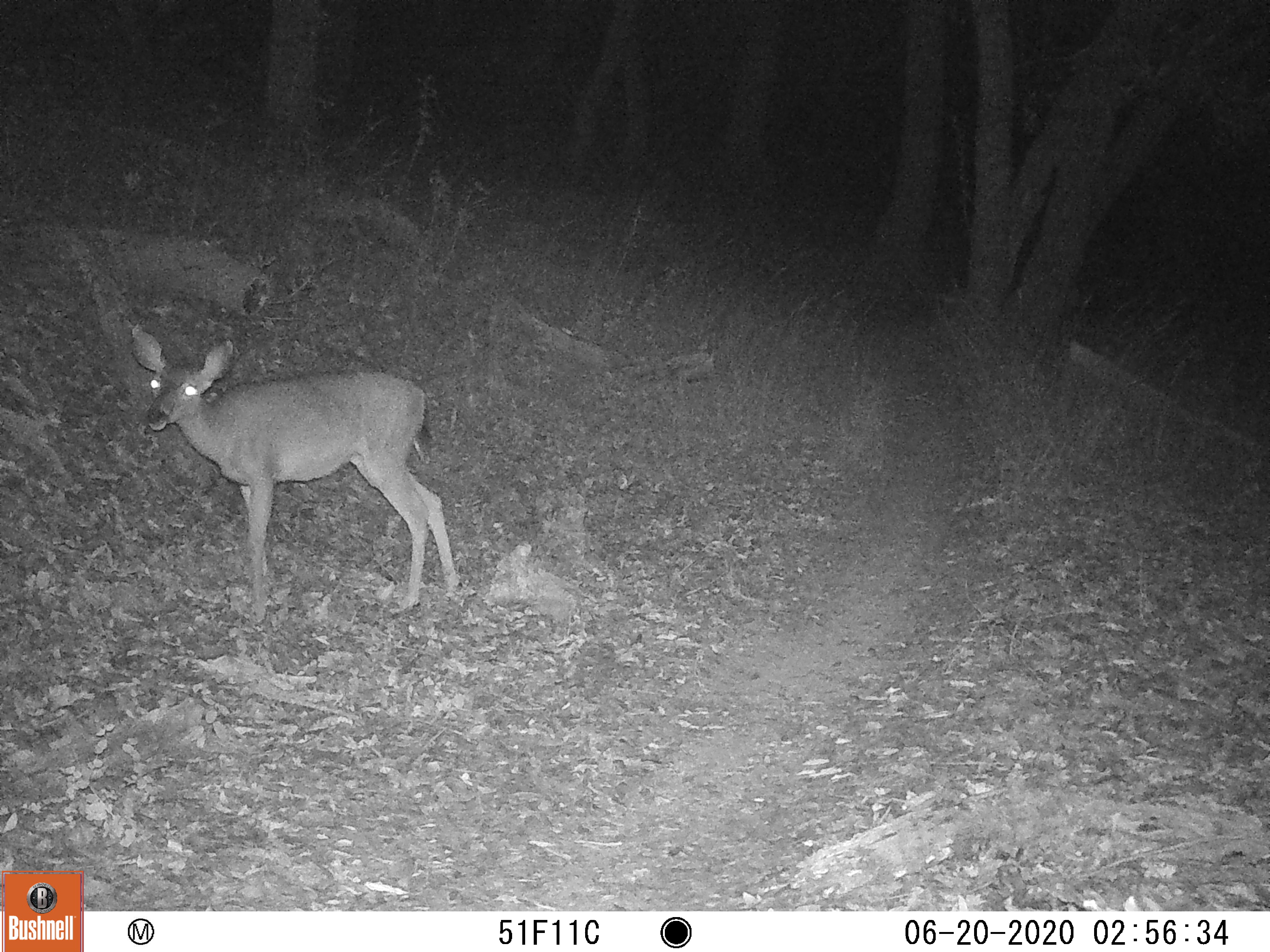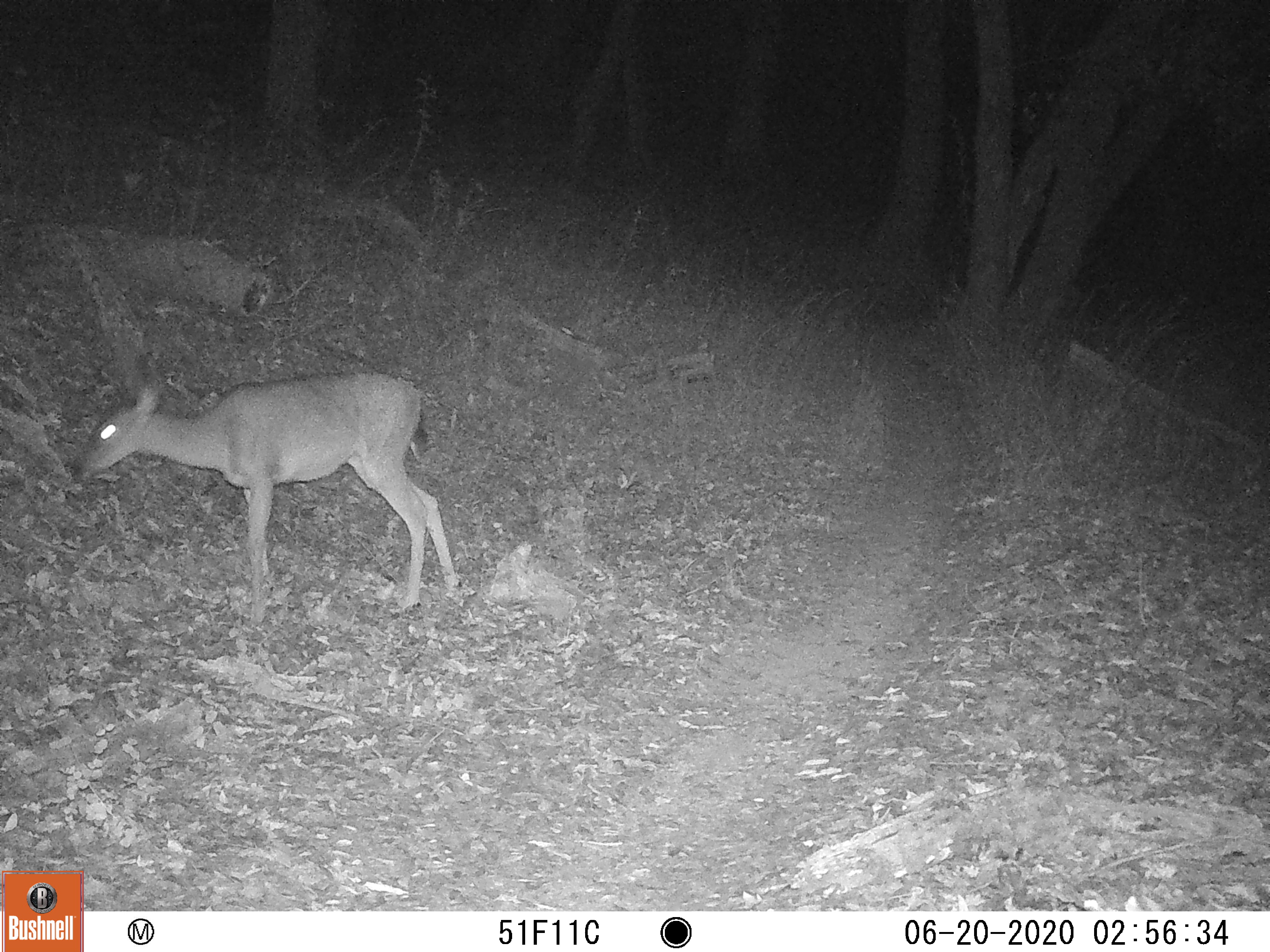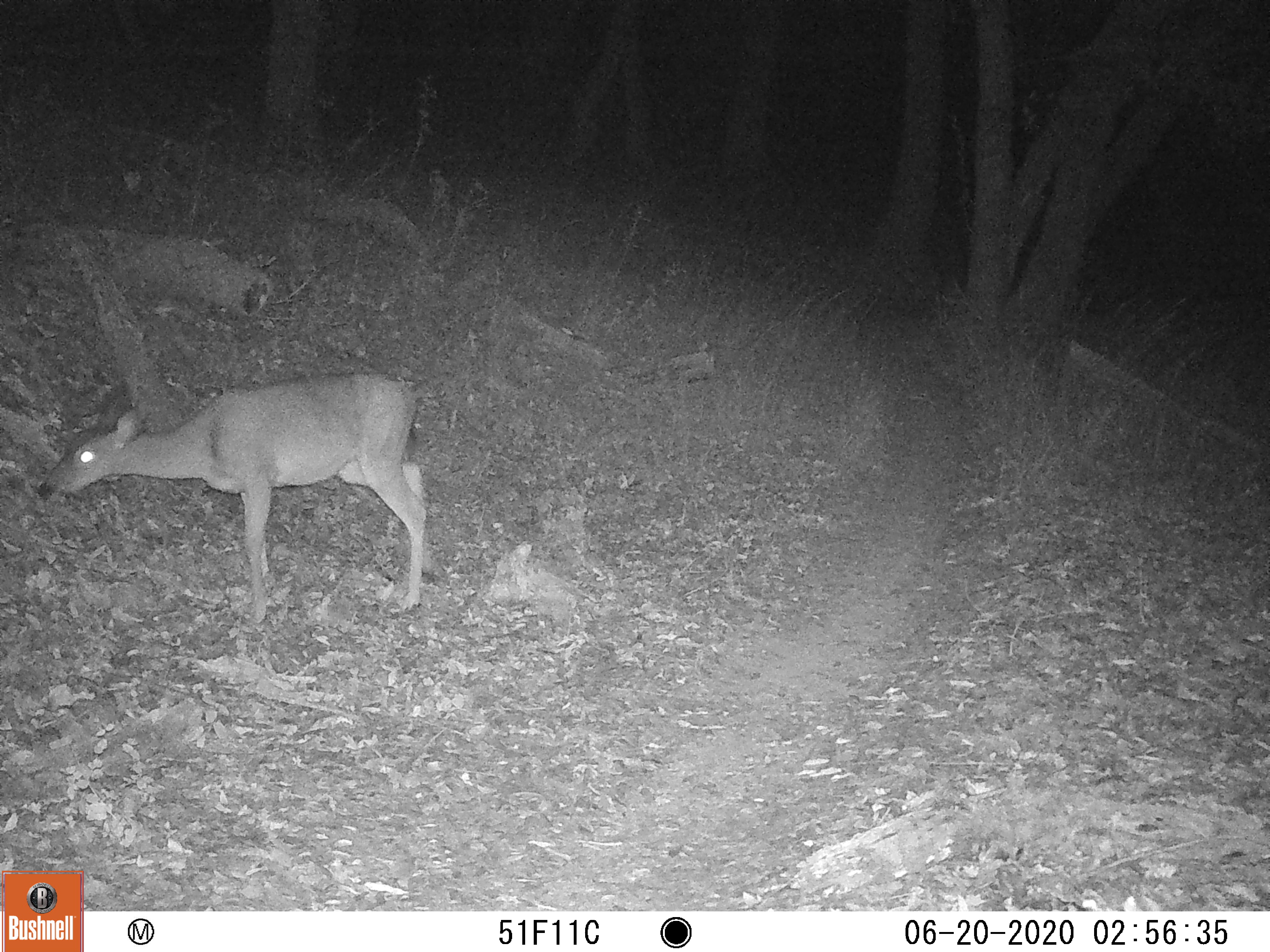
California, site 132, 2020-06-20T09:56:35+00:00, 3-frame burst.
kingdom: Animalia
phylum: Chordata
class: Mammalia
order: Artiodactyla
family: Cervidae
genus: Odocoileus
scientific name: Odocoileus hemionus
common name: mule deer